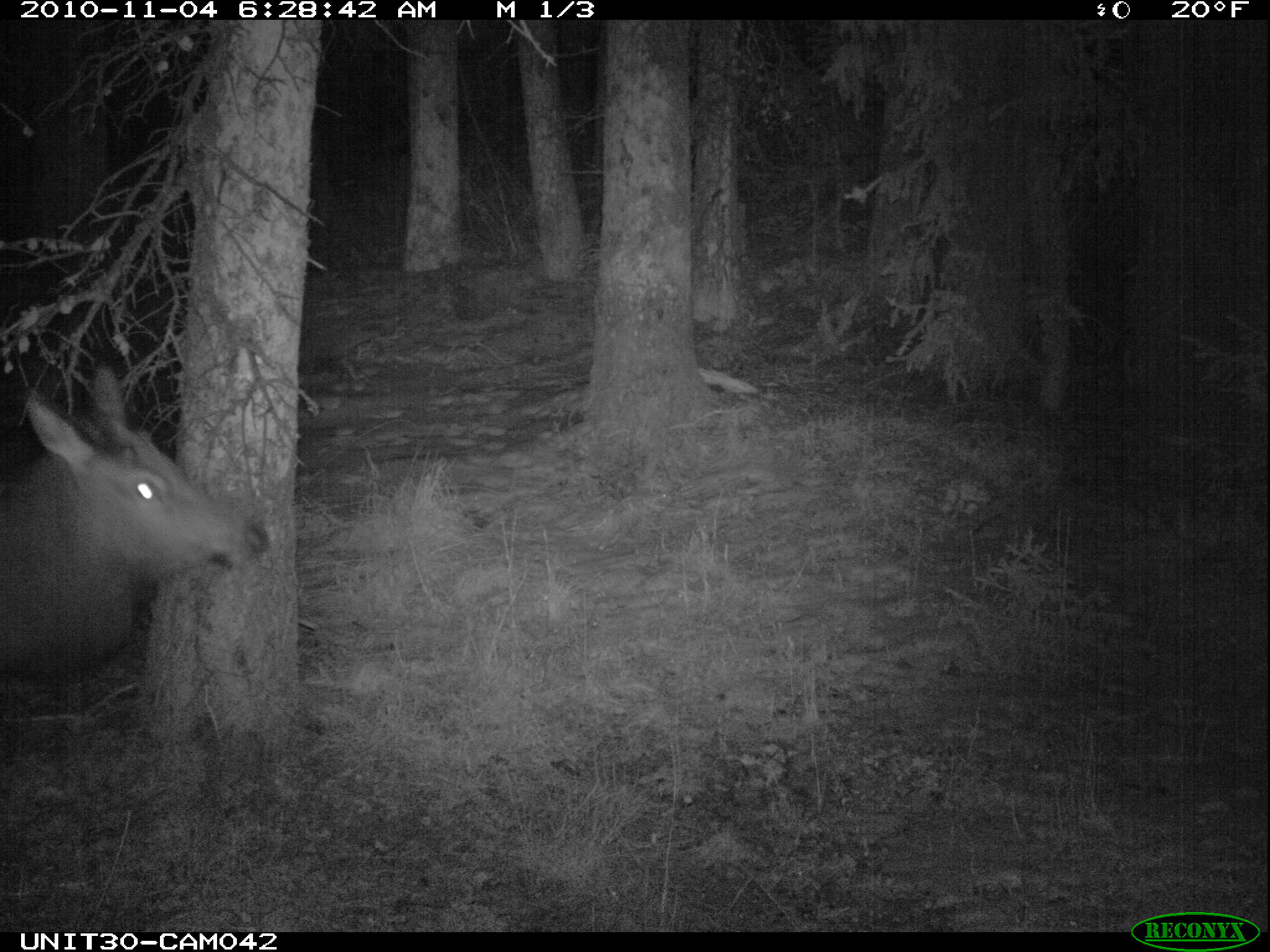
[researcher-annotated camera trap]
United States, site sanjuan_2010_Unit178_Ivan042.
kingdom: Animalia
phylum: Chordata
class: Mammalia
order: Artiodactyla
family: Cervidae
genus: Cervus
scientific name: Cervus elaphus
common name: red deer